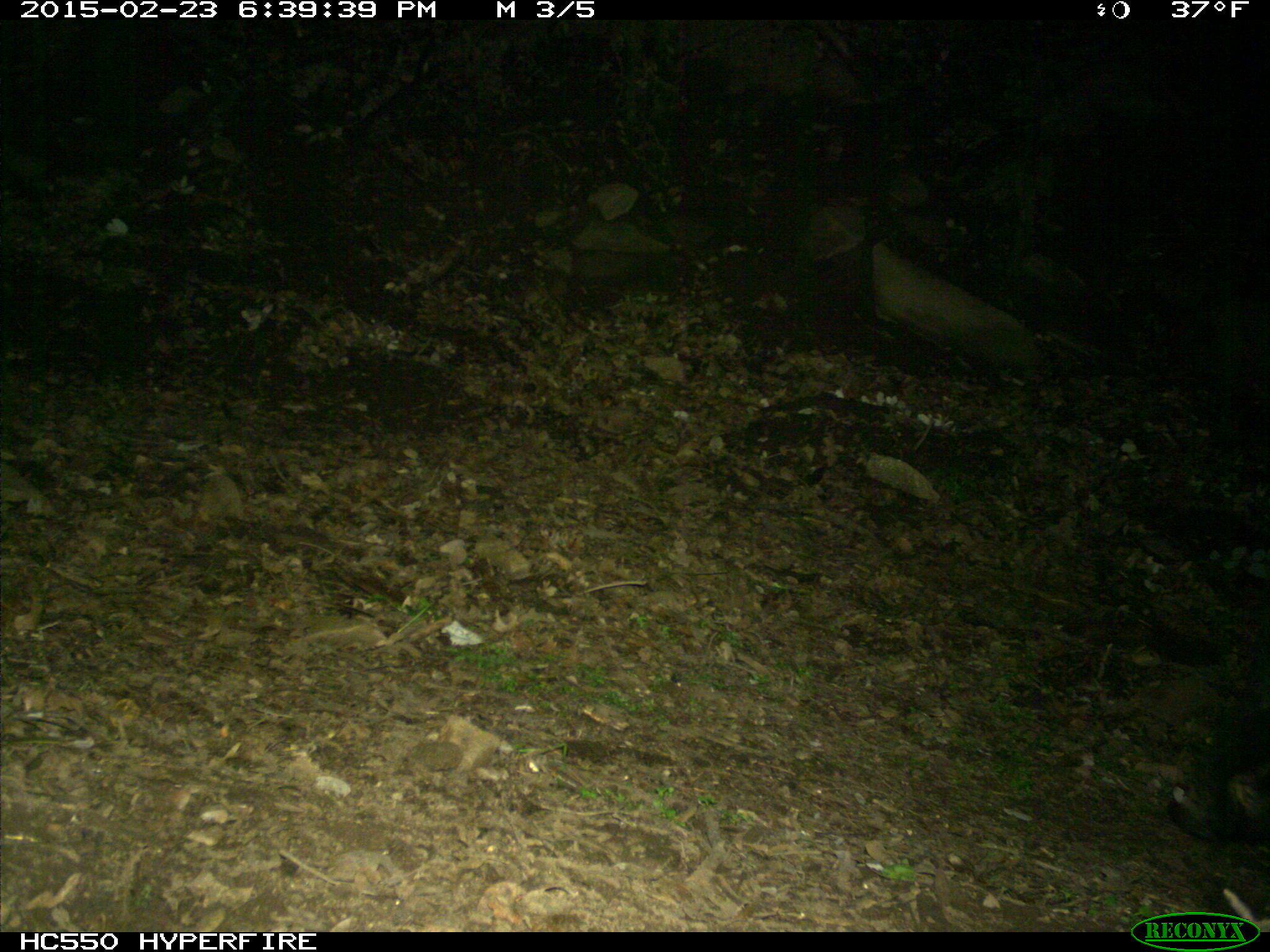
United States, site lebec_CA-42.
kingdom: Animalia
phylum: Chordata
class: Mammalia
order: Artiodactyla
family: Suidae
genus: Sus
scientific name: Sus scrofa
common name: wild boar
Sus scrofa (wild boar).